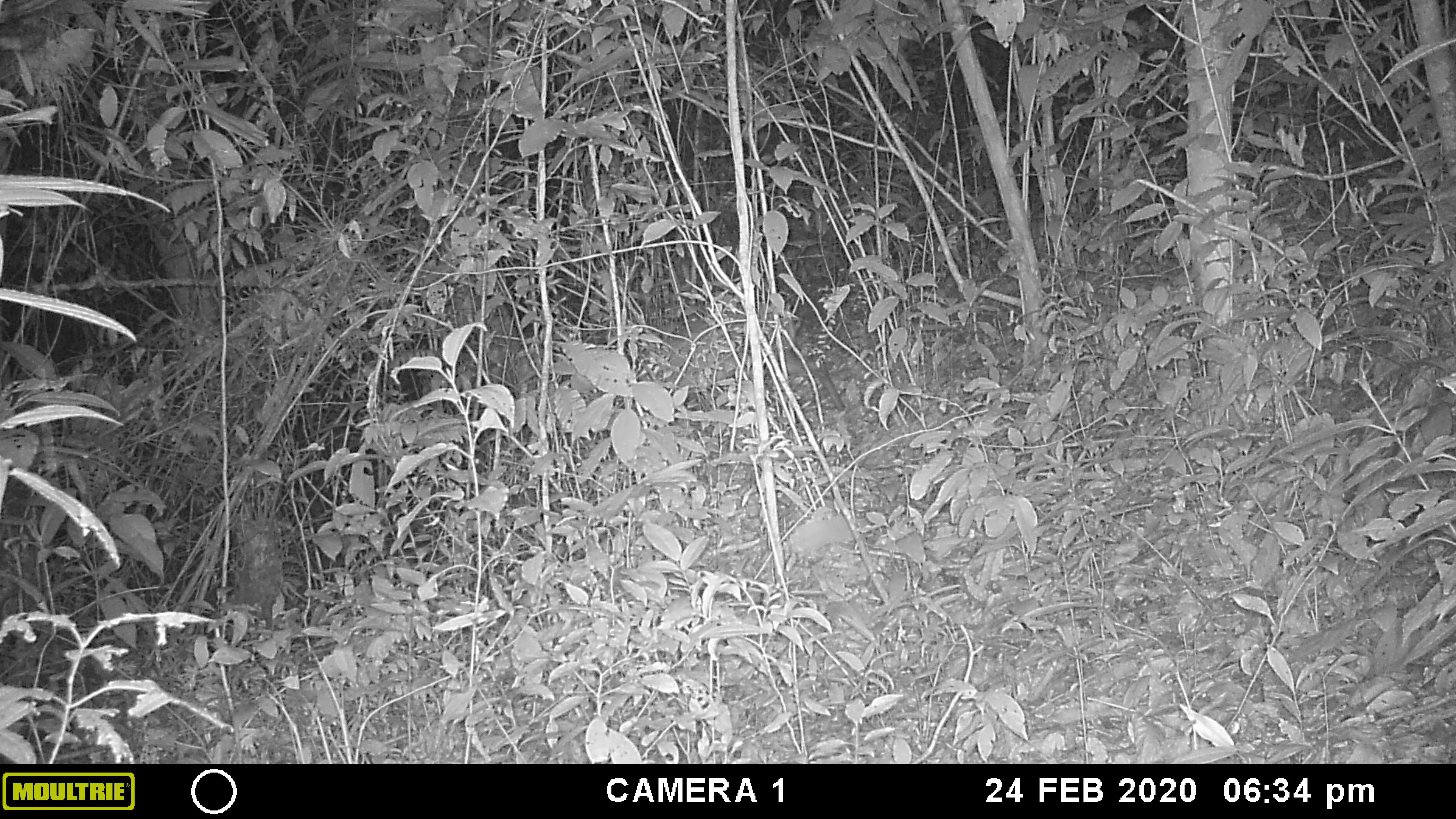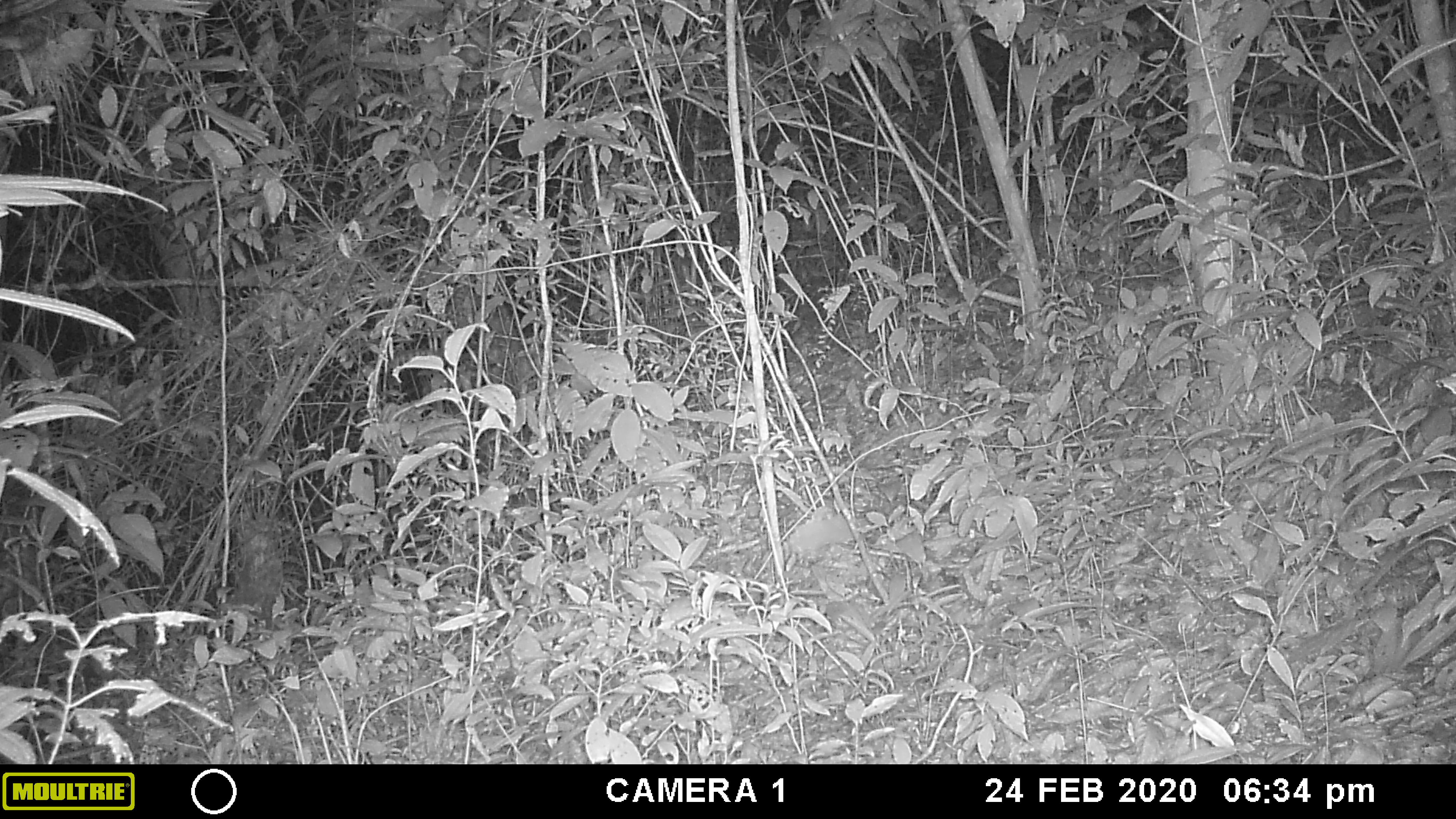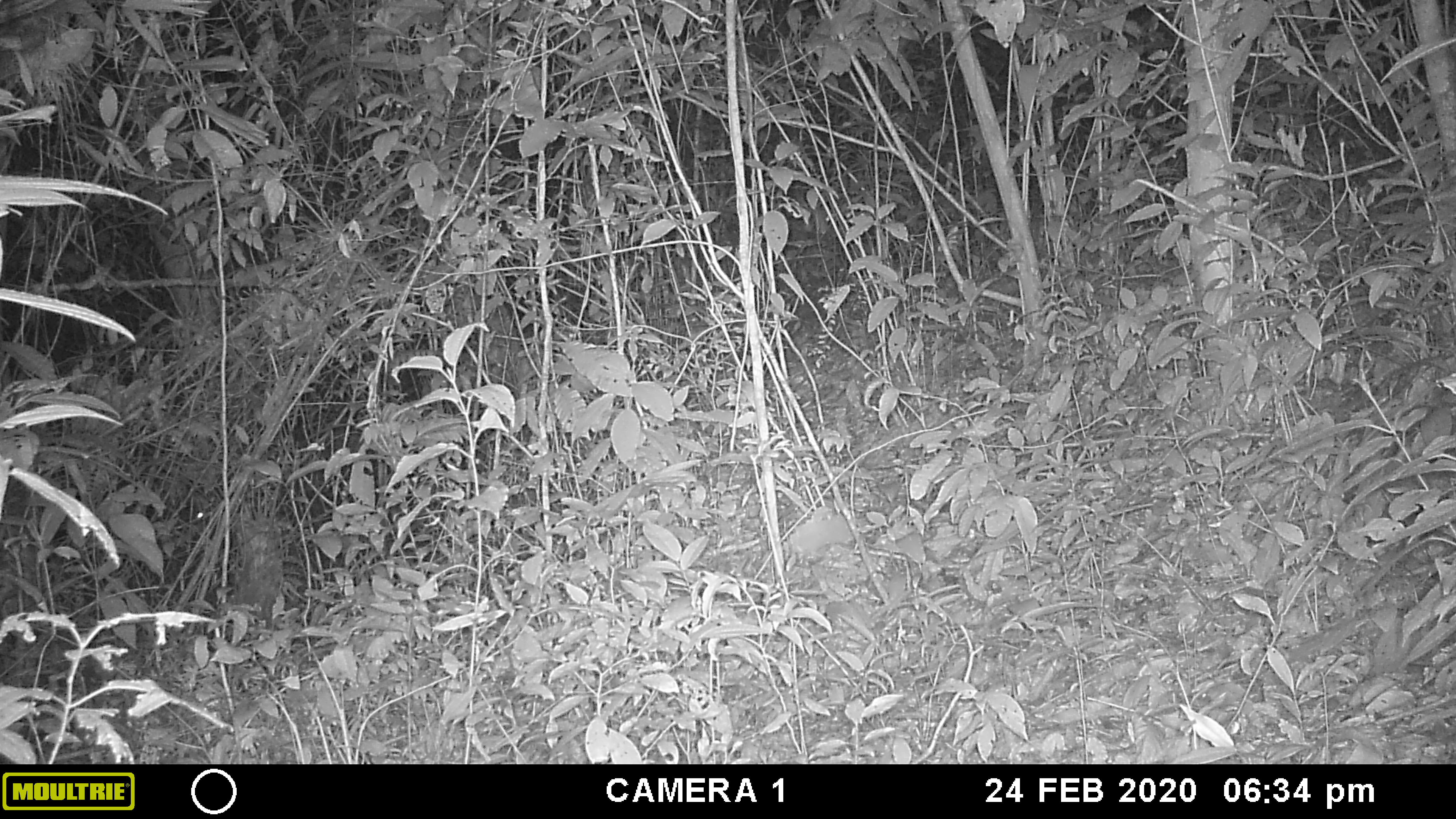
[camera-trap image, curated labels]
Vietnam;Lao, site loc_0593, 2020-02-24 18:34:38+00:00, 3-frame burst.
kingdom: Animalia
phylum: Chordata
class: Mammalia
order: Artiodactyla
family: Cervidae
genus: Muntiacus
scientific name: Muntiacus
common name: muntjacs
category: unidentified muntjac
Unidentified muntjac (muntjacs) (Muntiacus). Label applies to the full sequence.